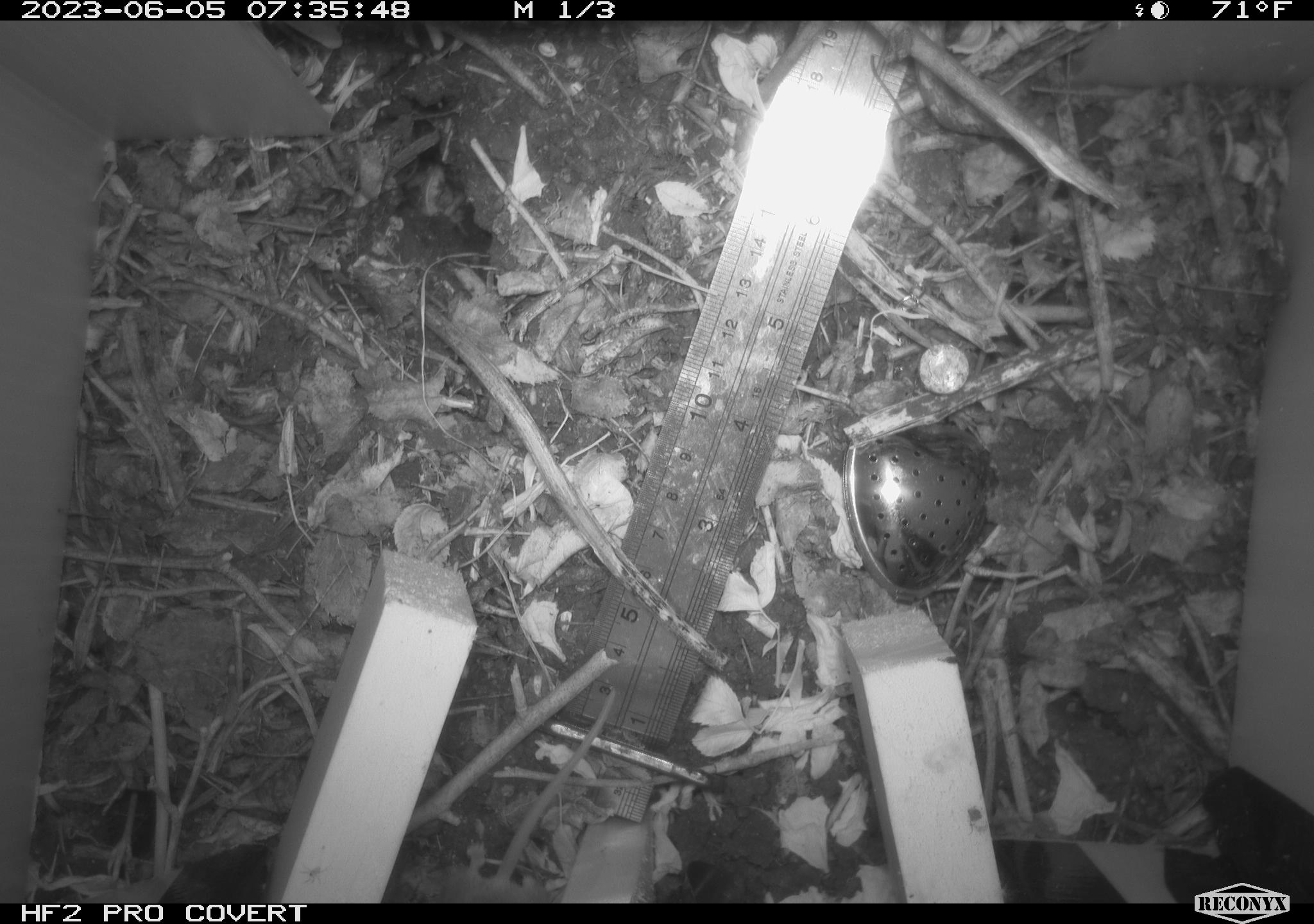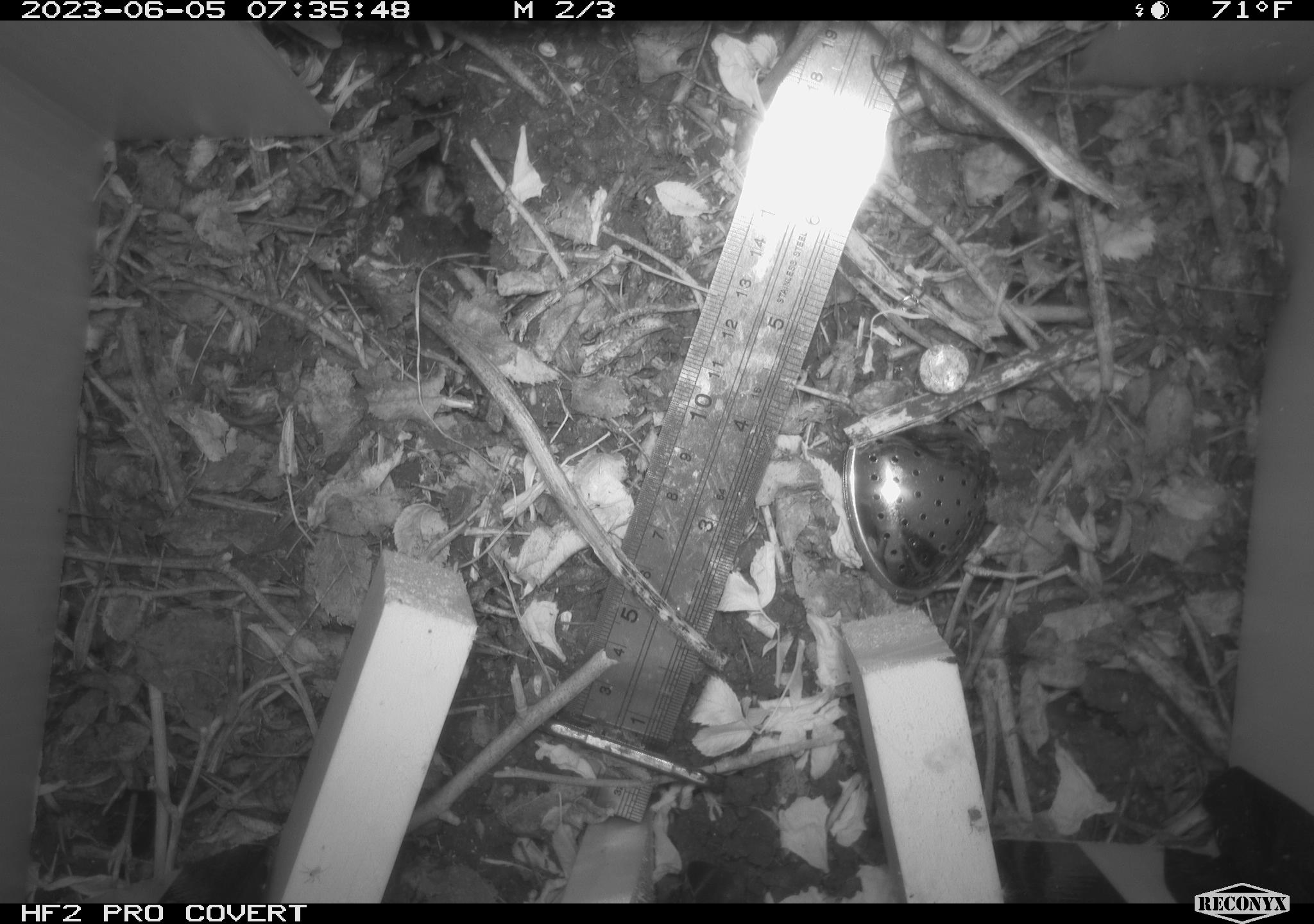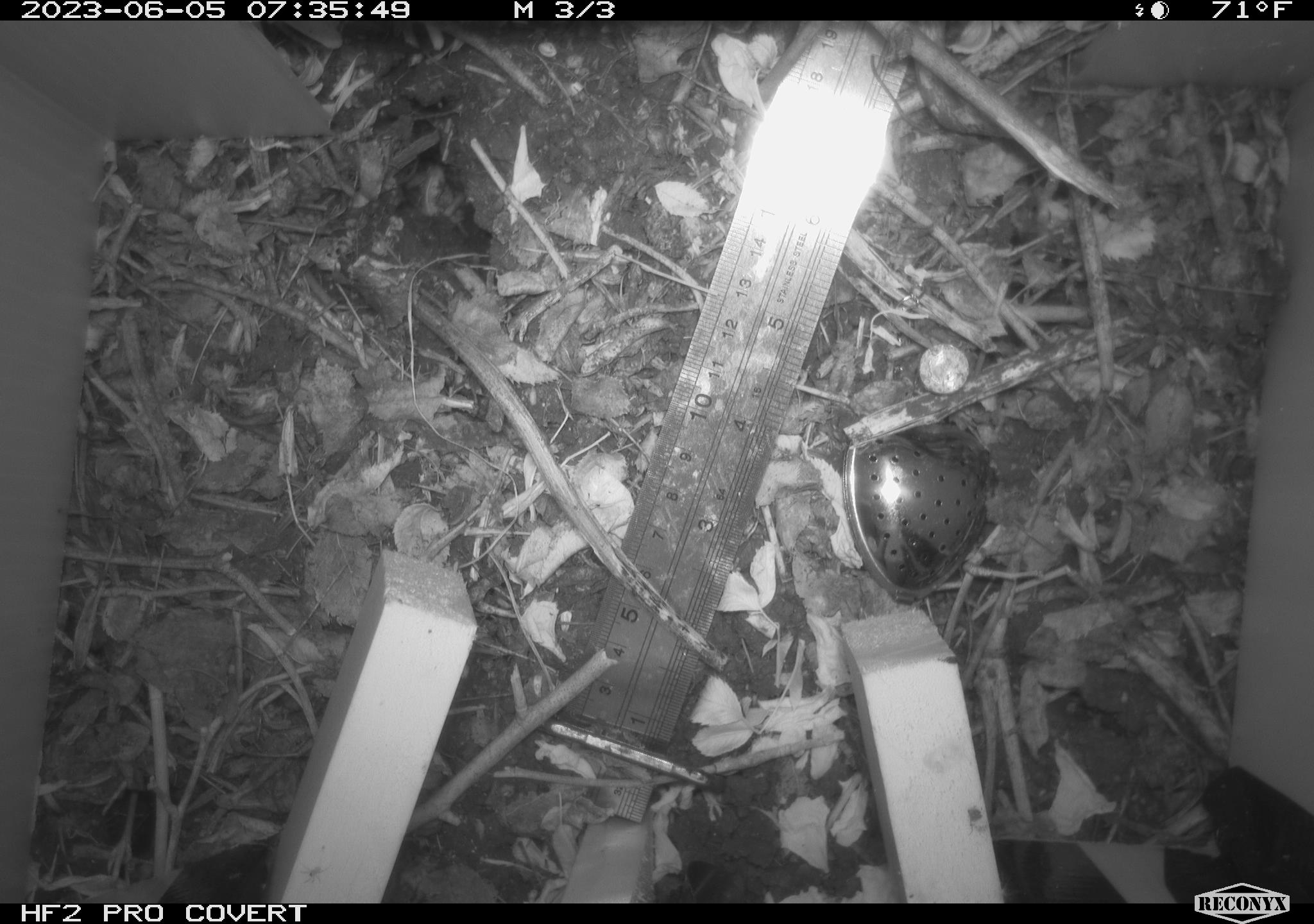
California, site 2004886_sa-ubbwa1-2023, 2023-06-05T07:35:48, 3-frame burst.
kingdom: Animalia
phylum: Chordata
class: Mammalia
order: Rodentia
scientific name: Rodentia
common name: mouse species